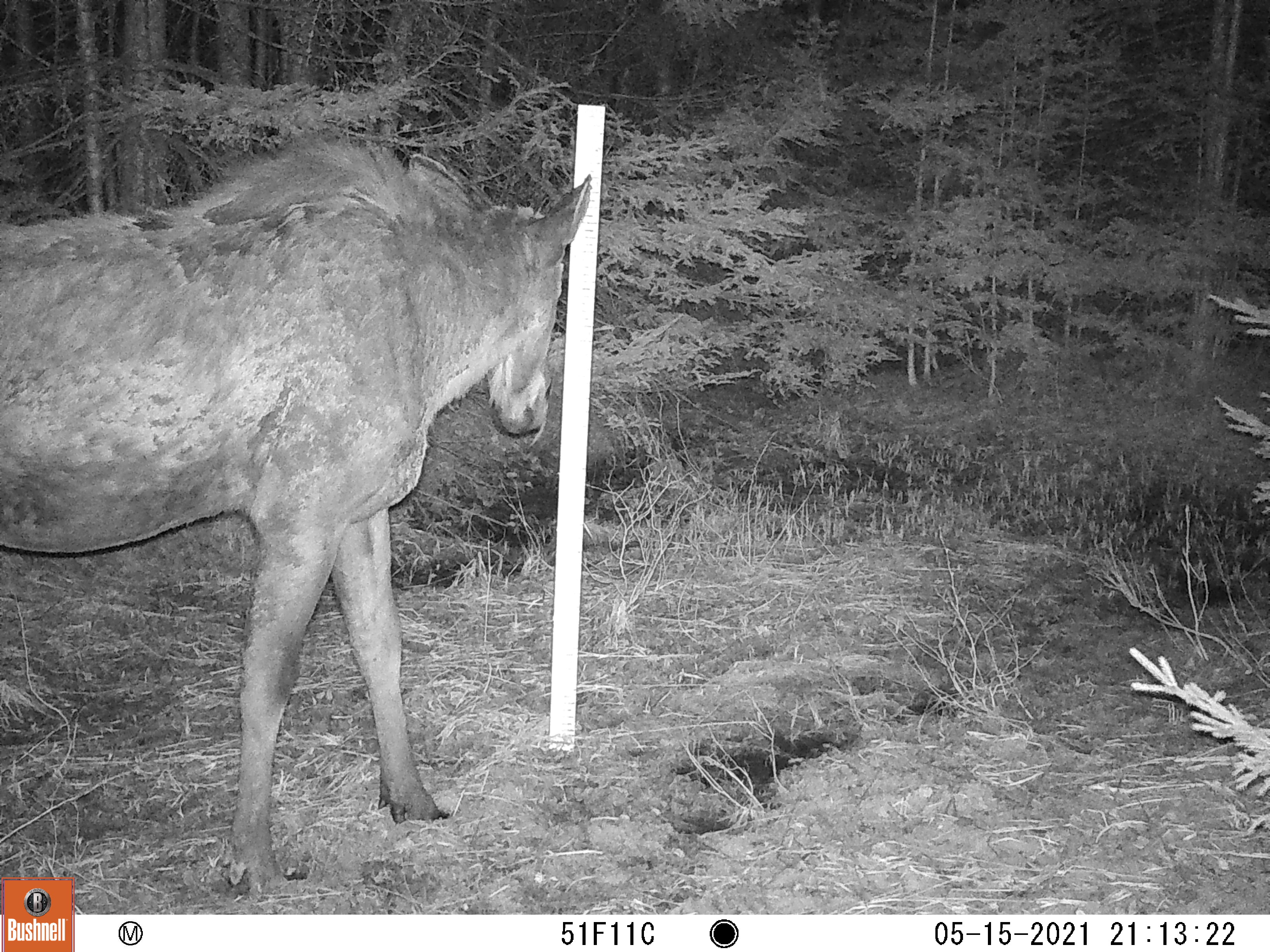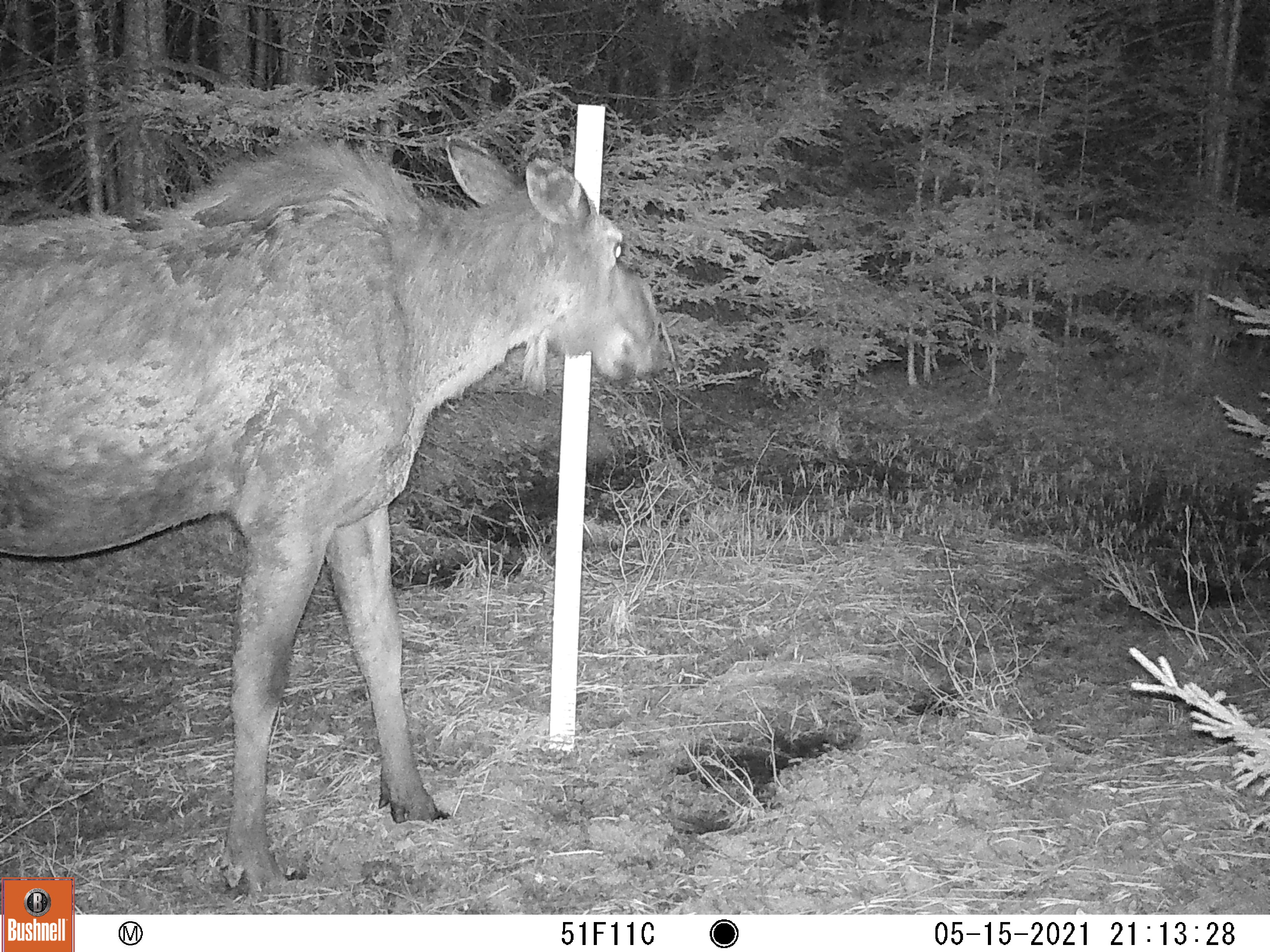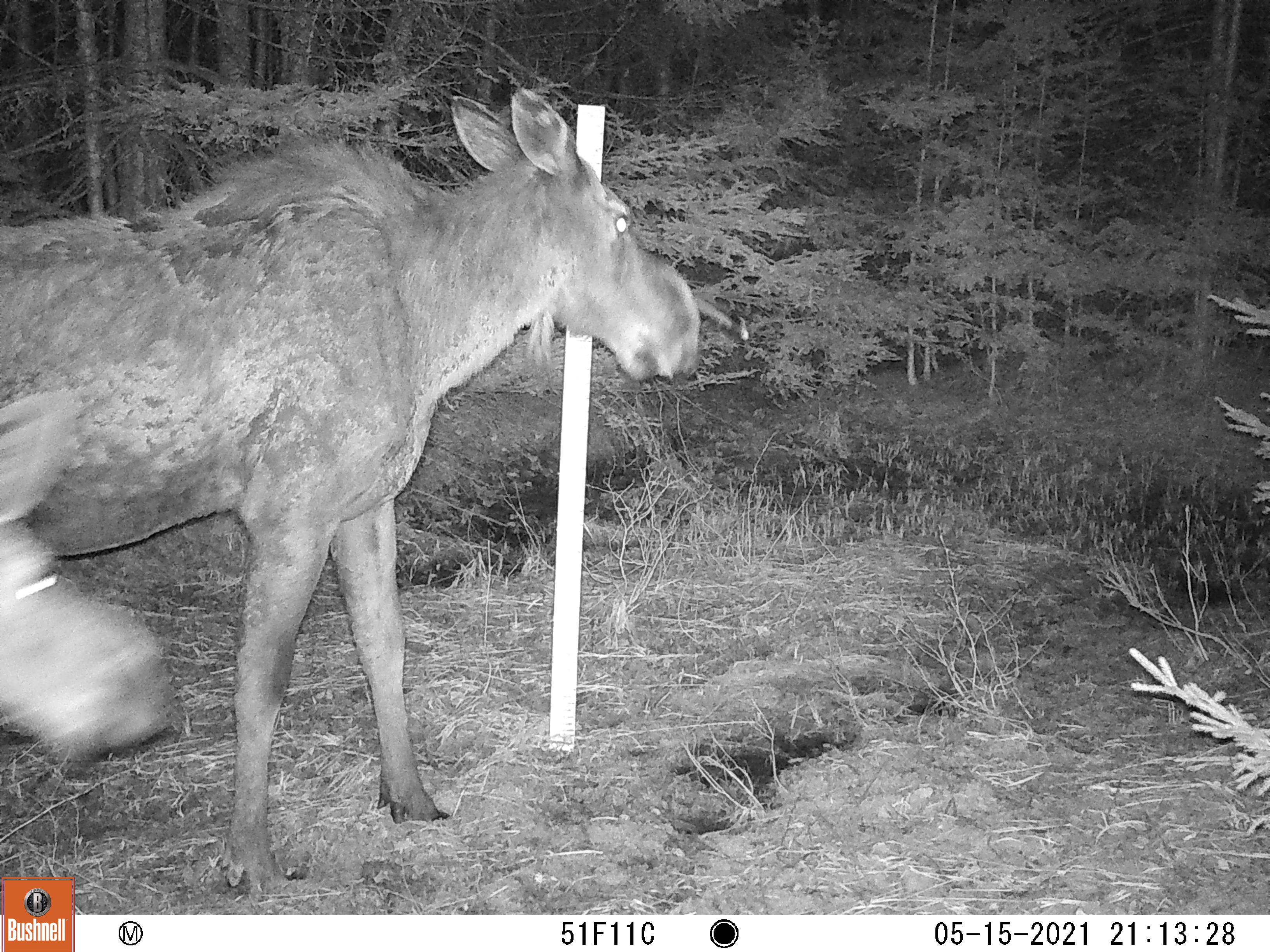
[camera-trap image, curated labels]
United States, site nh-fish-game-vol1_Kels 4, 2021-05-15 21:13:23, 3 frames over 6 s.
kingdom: Animalia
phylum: Chordata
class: Mammalia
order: Artiodactyla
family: Cervidae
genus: Alces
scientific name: Alces alces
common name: moose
Moose (Alces alces).